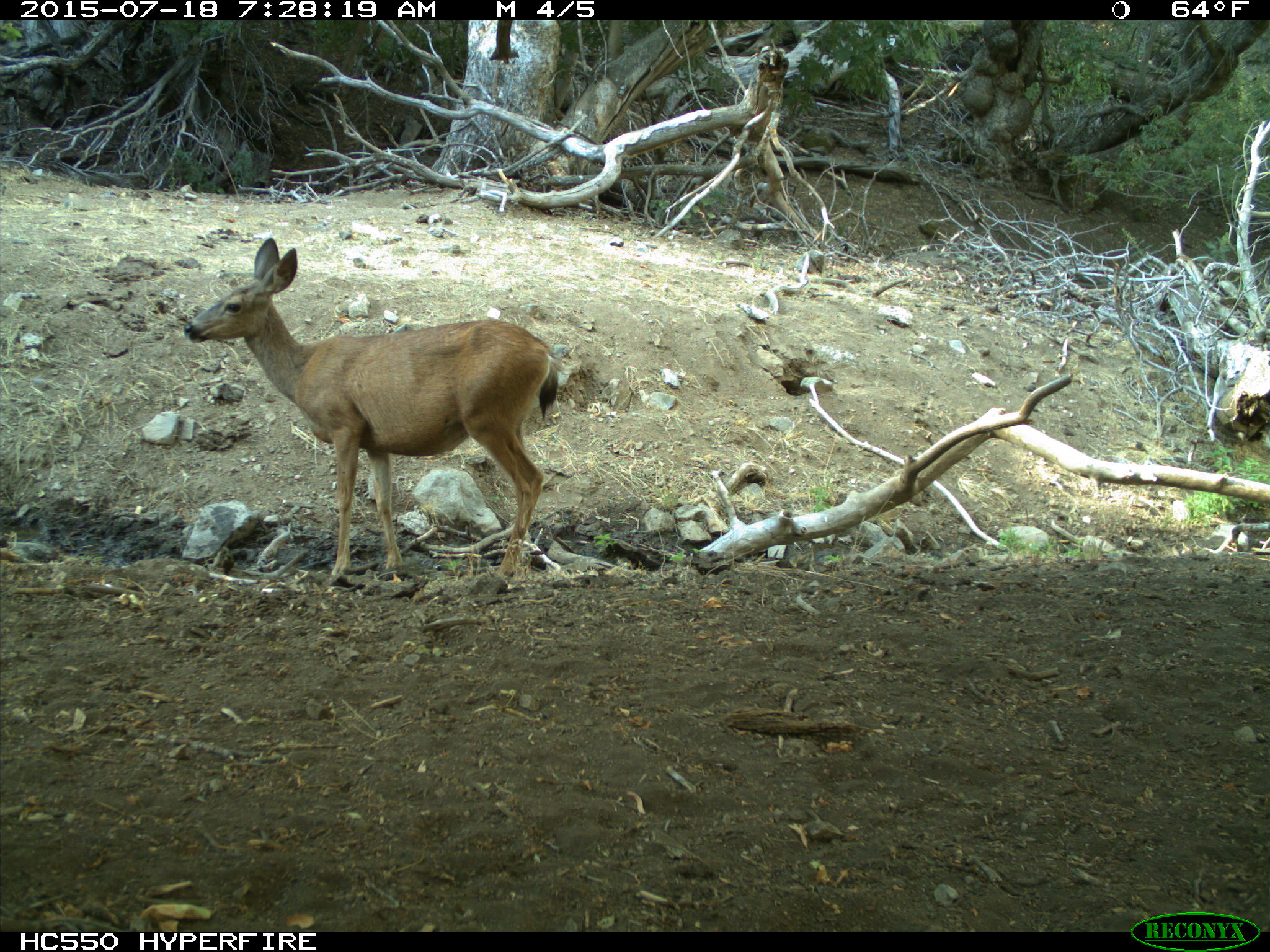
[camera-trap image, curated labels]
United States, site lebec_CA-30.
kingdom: Animalia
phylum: Chordata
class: Mammalia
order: Artiodactyla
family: Cervidae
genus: Odocoileus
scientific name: Odocoileus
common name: deer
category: unidentified deer